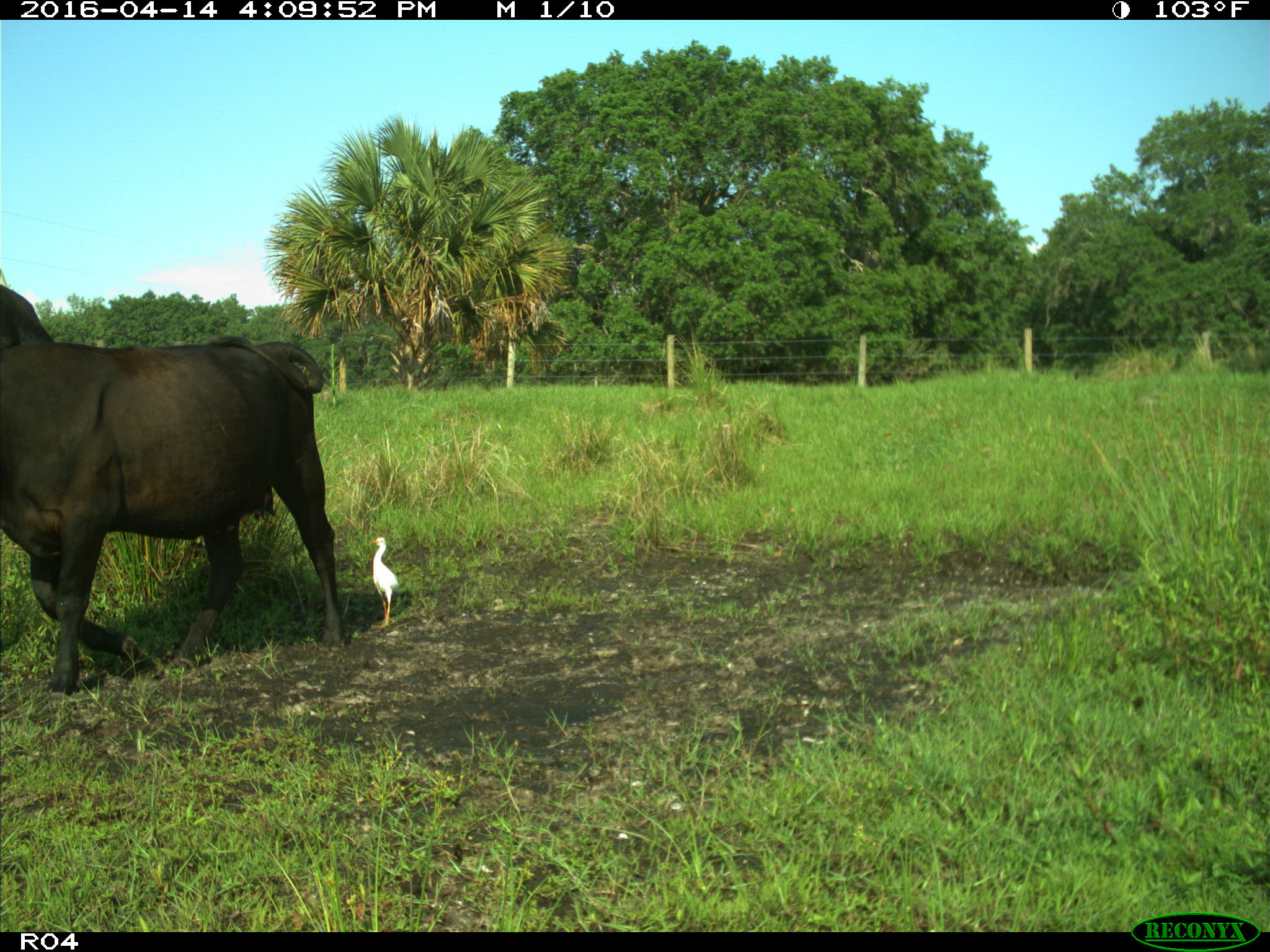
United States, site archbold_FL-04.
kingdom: Animalia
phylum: Chordata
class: Mammalia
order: Artiodactyla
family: Bovidae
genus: Bos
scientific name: Bos taurus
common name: domestic cow